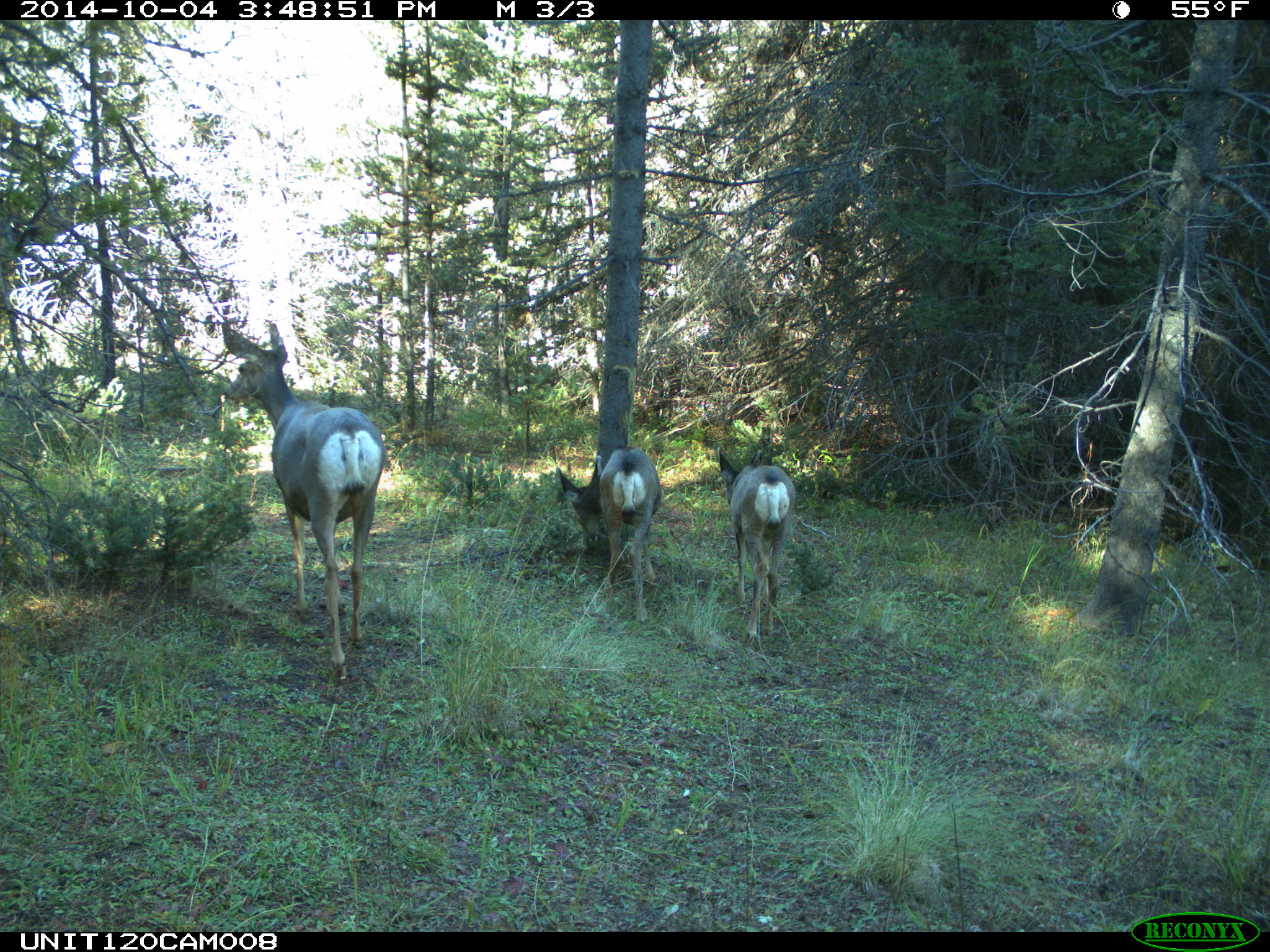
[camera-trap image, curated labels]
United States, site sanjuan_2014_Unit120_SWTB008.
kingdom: Animalia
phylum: Chordata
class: Mammalia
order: Artiodactyla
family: Cervidae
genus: Odocoileus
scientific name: Odocoileus hemionus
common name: mule deer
Odocoileus hemionus (mule deer).